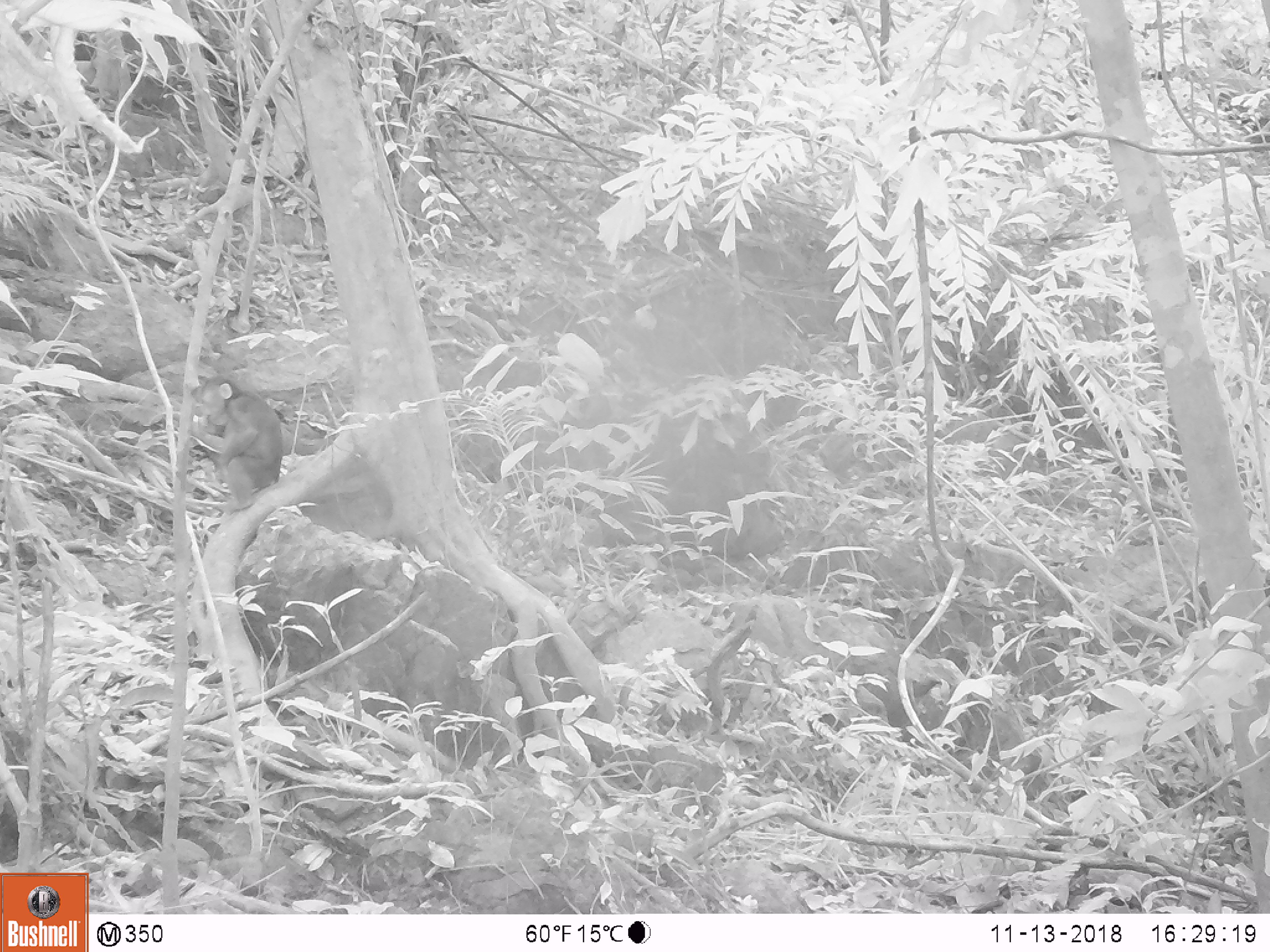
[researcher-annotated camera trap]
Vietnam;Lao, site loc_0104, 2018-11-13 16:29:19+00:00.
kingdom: Animalia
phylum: Chordata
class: Mammalia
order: Primates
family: Cercopithecidae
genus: Macaca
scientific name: Macaca arctoides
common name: stump-tailed macaque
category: stump tailed macaque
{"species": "stump tailed macaque (stump-tailed macaque) (Macaca arctoides)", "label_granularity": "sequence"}